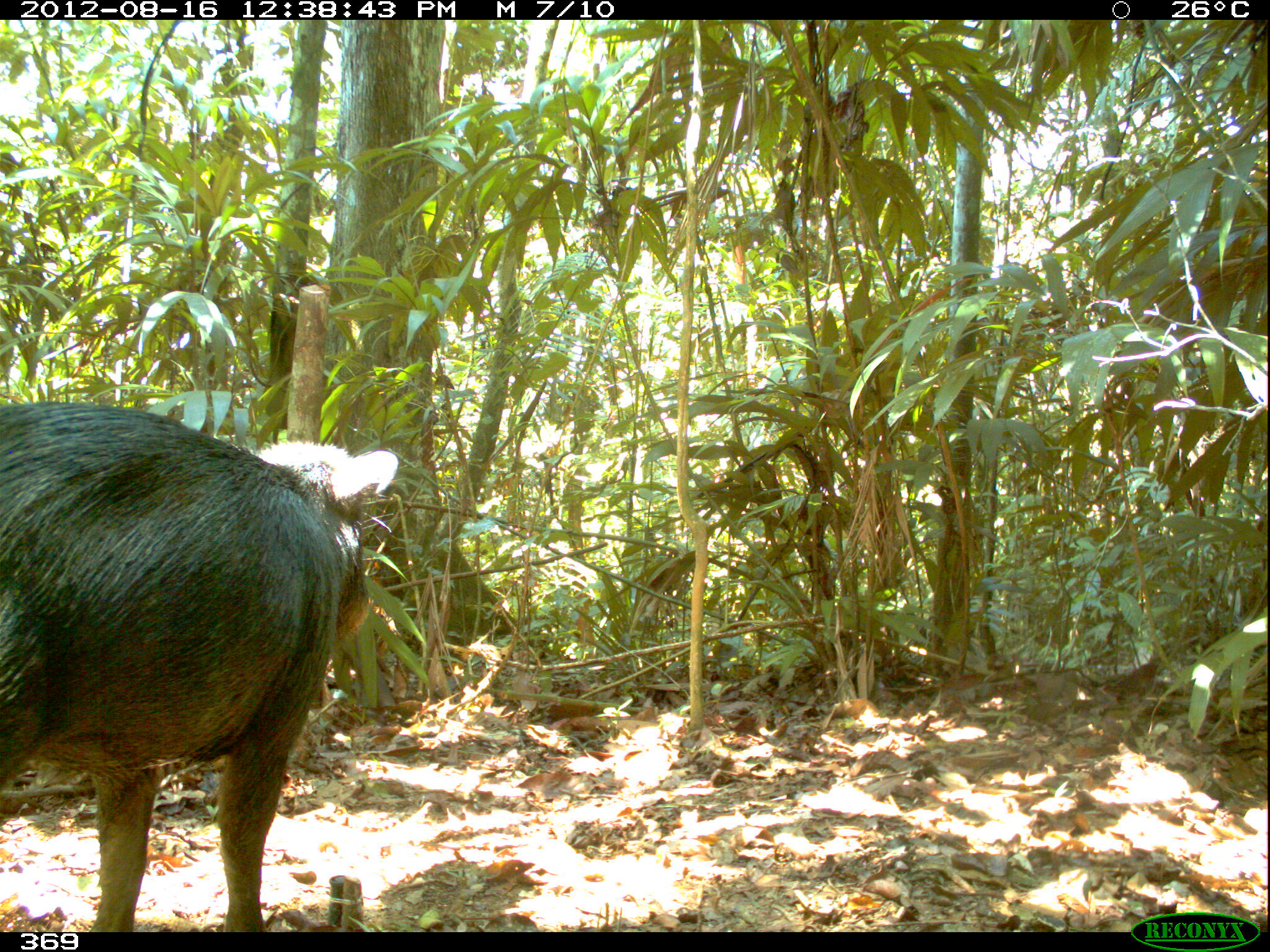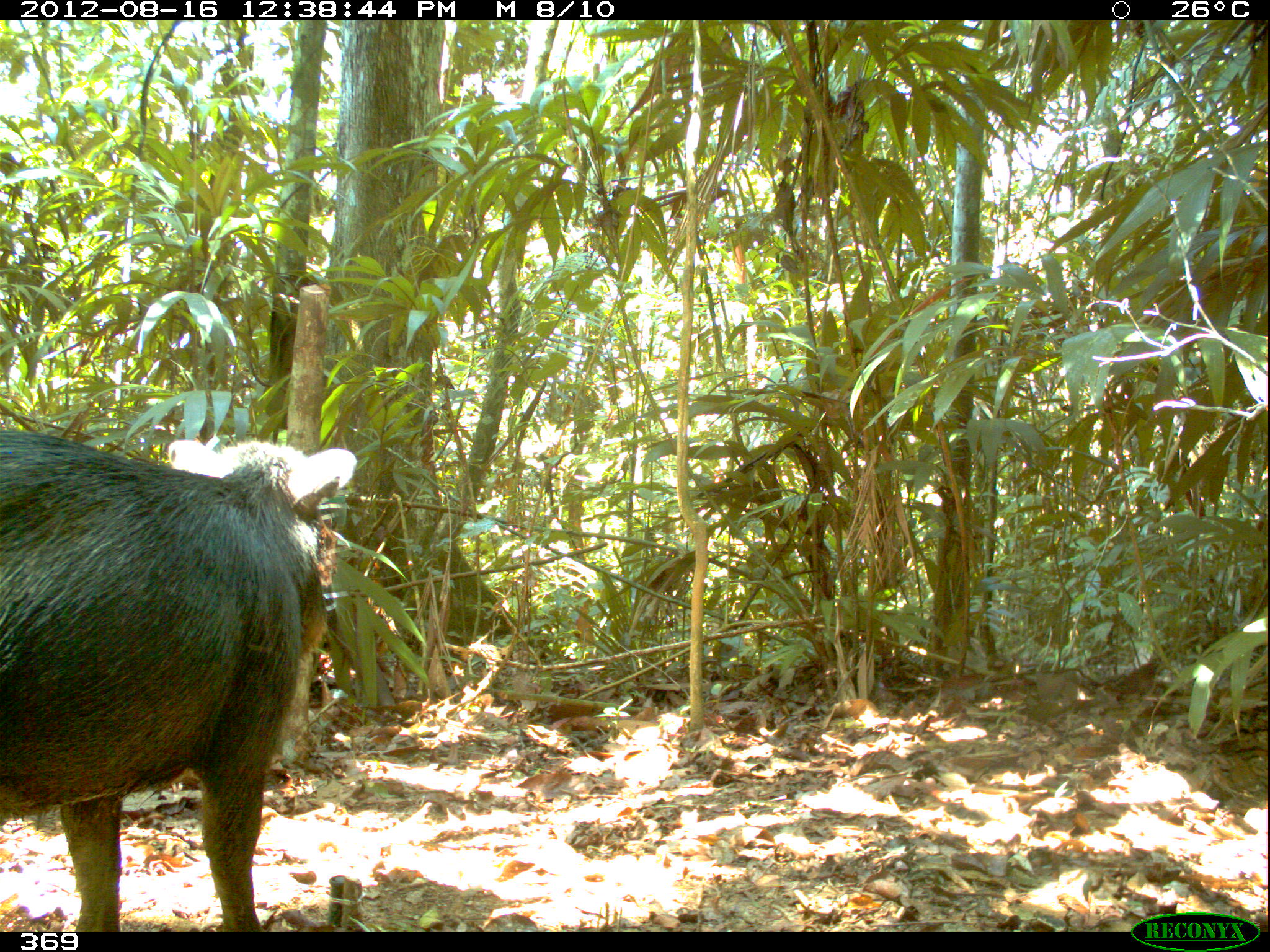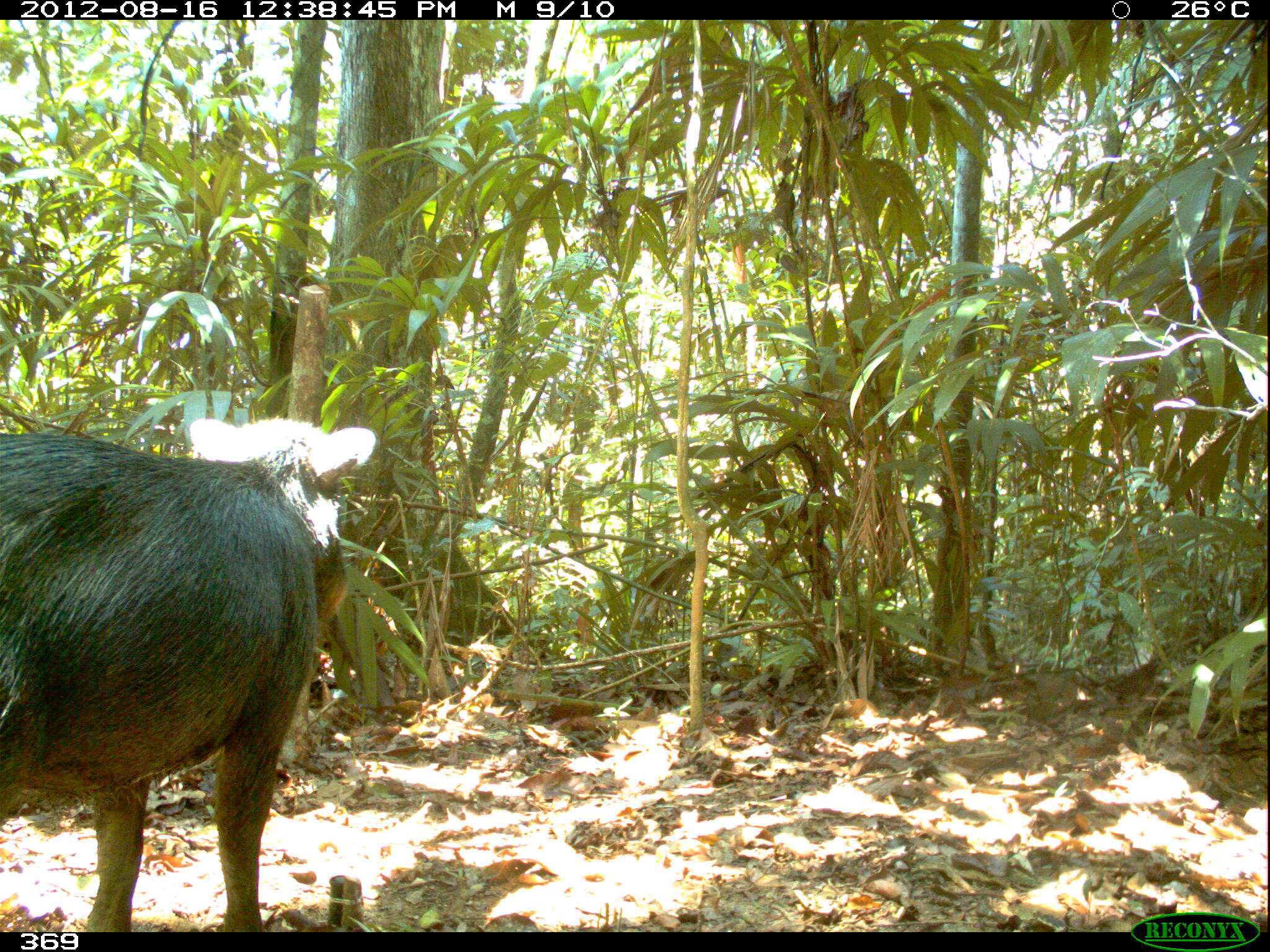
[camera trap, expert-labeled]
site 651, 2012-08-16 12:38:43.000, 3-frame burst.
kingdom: Animalia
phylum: Chordata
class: Mammalia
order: Artiodactyla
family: Tayassuidae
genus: Tayassu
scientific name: Tayassu pecari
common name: white-lipped peccary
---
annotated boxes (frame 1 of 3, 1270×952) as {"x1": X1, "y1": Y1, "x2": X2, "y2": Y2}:
tayassu pecari: {"x1": 0, "y1": 400, "x2": 396, "y2": 932}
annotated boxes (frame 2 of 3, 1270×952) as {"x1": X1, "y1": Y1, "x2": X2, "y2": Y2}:
tayassu pecari: {"x1": 0, "y1": 427, "x2": 355, "y2": 932}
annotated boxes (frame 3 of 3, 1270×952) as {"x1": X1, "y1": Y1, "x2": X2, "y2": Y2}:
tayassu pecari: {"x1": 0, "y1": 417, "x2": 375, "y2": 926}